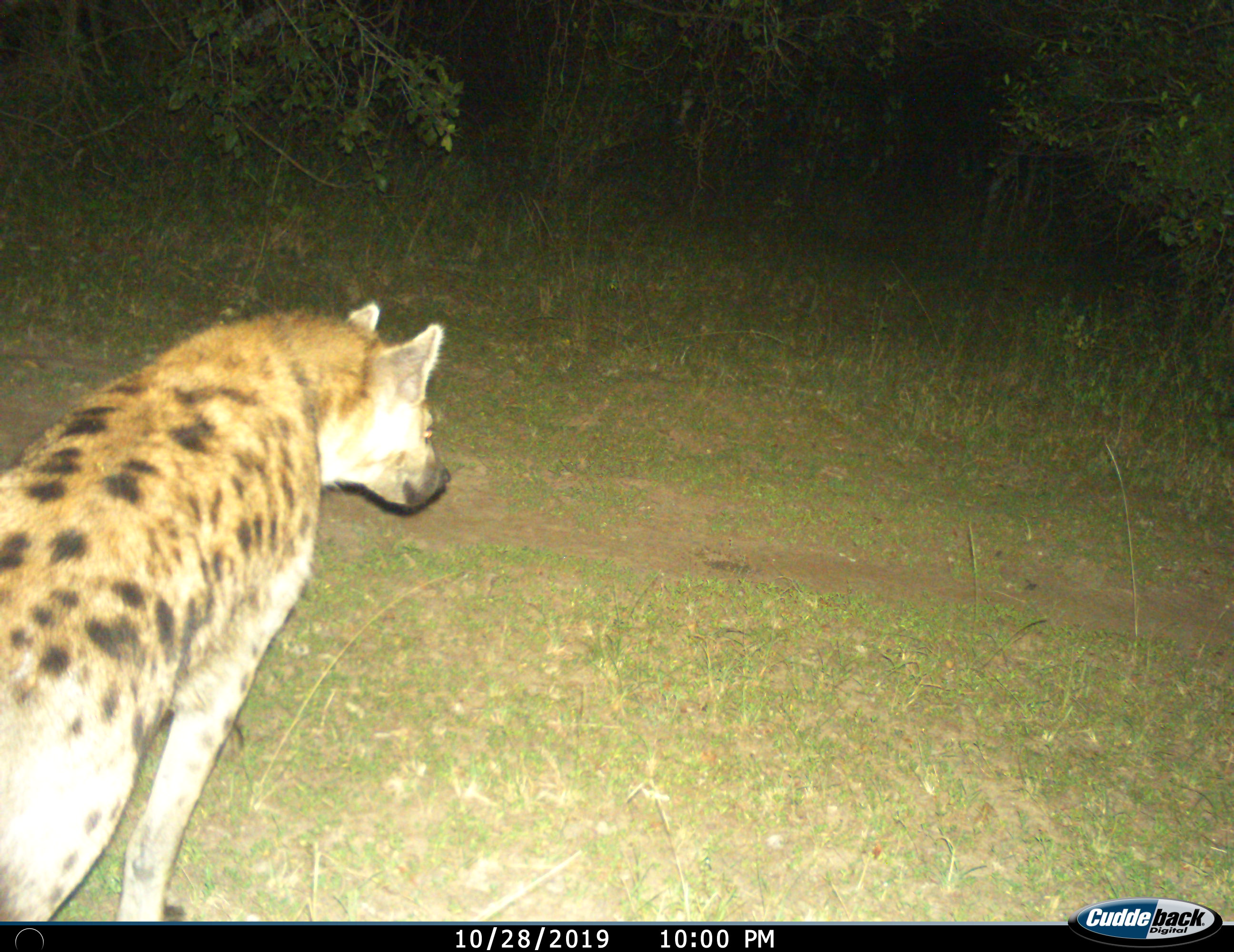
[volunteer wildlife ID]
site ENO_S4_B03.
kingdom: Animalia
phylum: Chordata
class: Mammalia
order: Carnivora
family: Hyaenidae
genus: Crocuta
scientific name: Crocuta crocuta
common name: spotted hyena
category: hyenaspotted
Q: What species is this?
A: Hyenaspotted (spotted hyena) (Crocuta crocuta).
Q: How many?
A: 1.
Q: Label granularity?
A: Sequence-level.